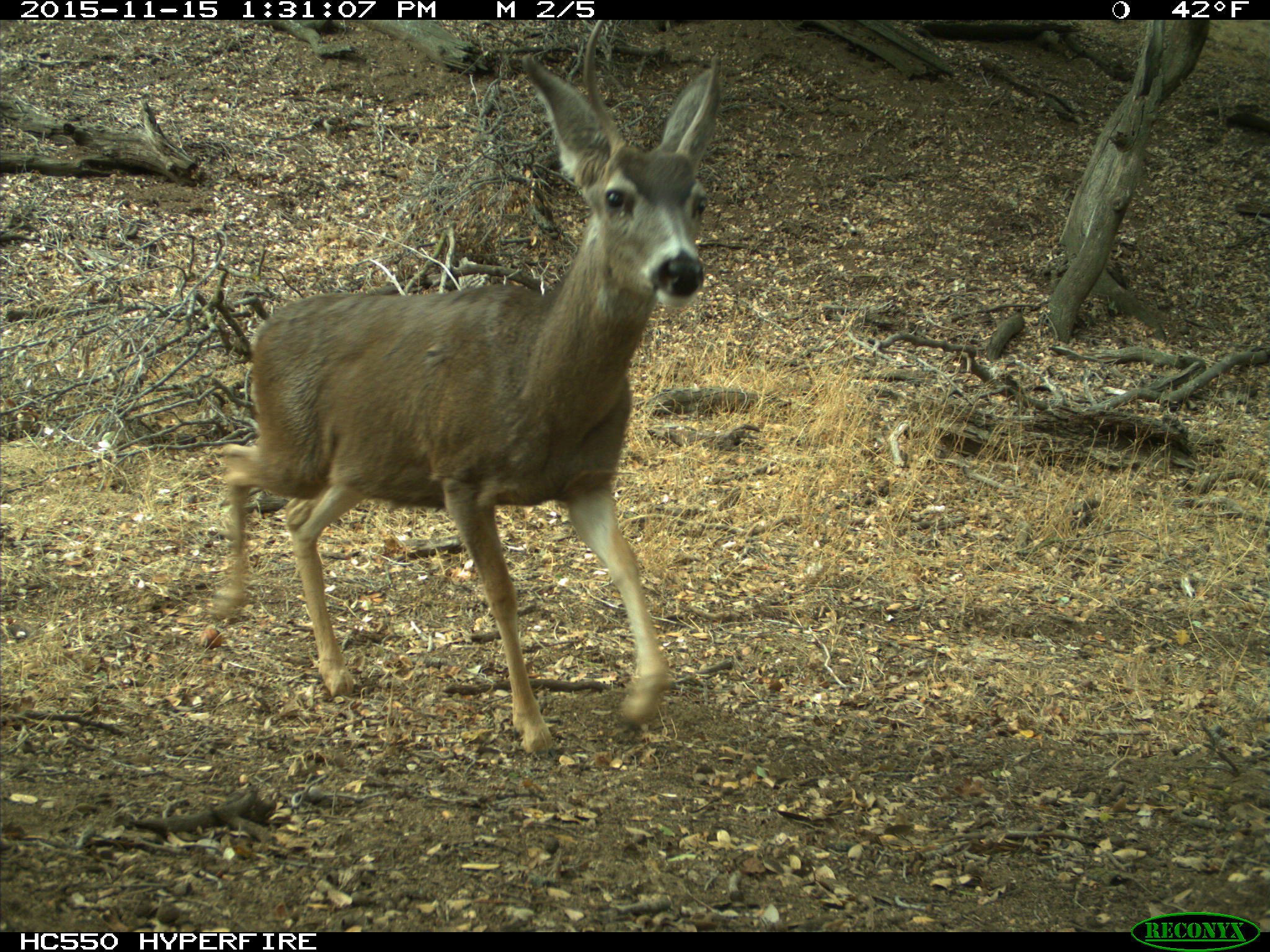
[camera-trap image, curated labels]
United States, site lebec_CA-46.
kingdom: Animalia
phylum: Chordata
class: Mammalia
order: Artiodactyla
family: Cervidae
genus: Odocoileus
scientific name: Odocoileus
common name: deer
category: unidentified deer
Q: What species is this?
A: Unidentified deer (deer) (Odocoileus).